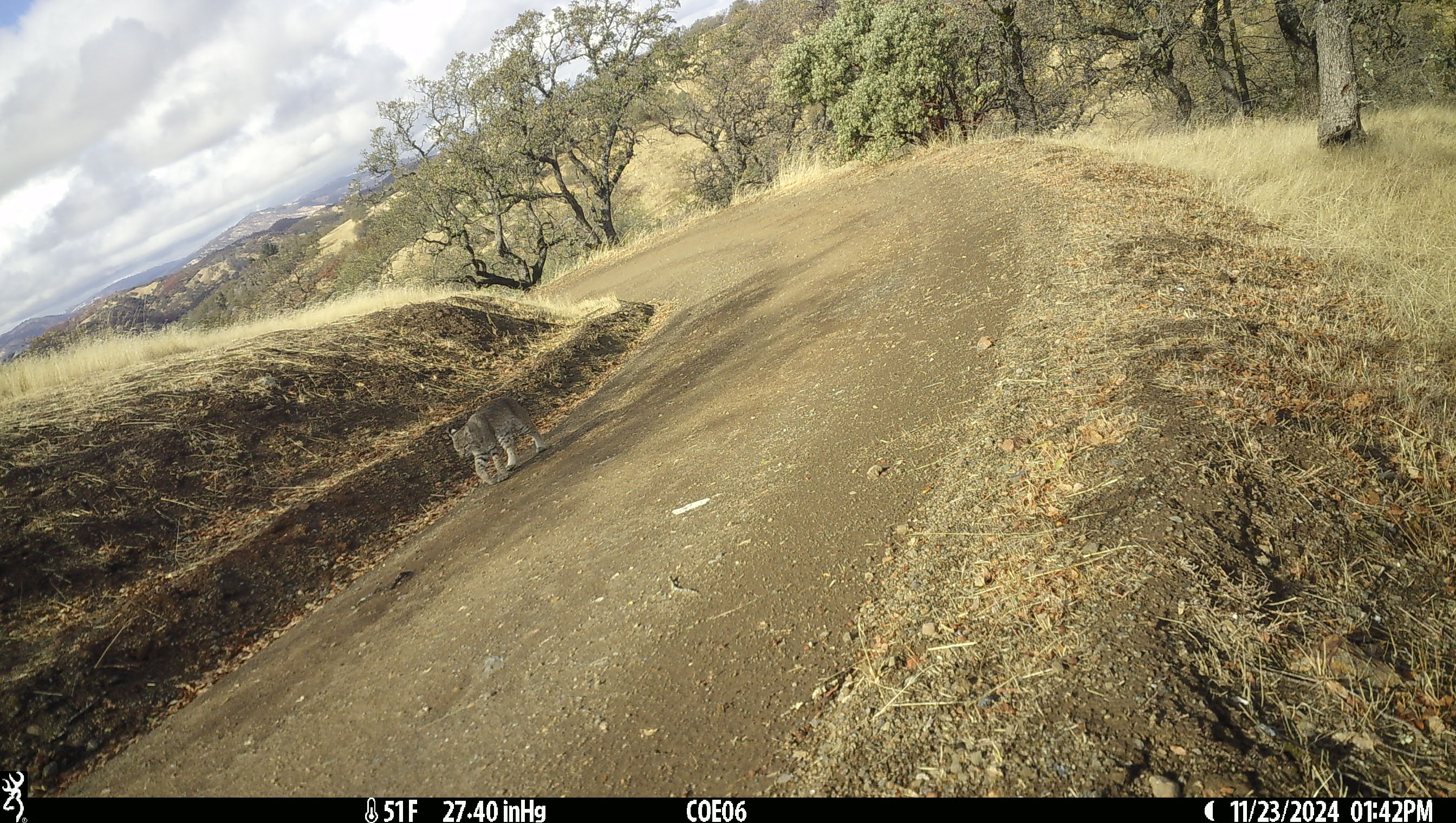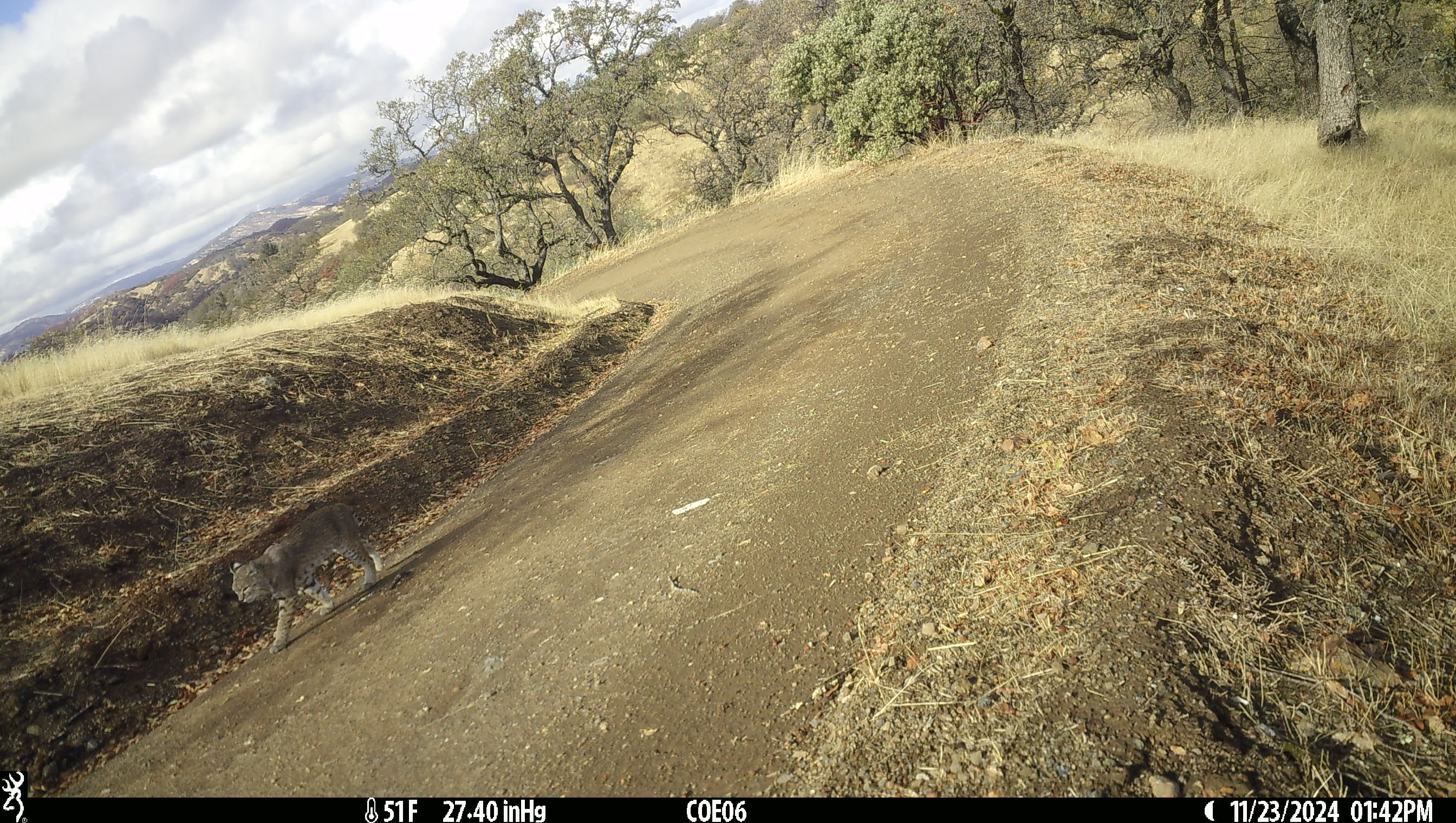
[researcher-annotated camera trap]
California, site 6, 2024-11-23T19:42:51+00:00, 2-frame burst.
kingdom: Animalia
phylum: Chordata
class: Mammalia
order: Carnivora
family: Felidae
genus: Lynx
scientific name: Lynx rufus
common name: bobcat